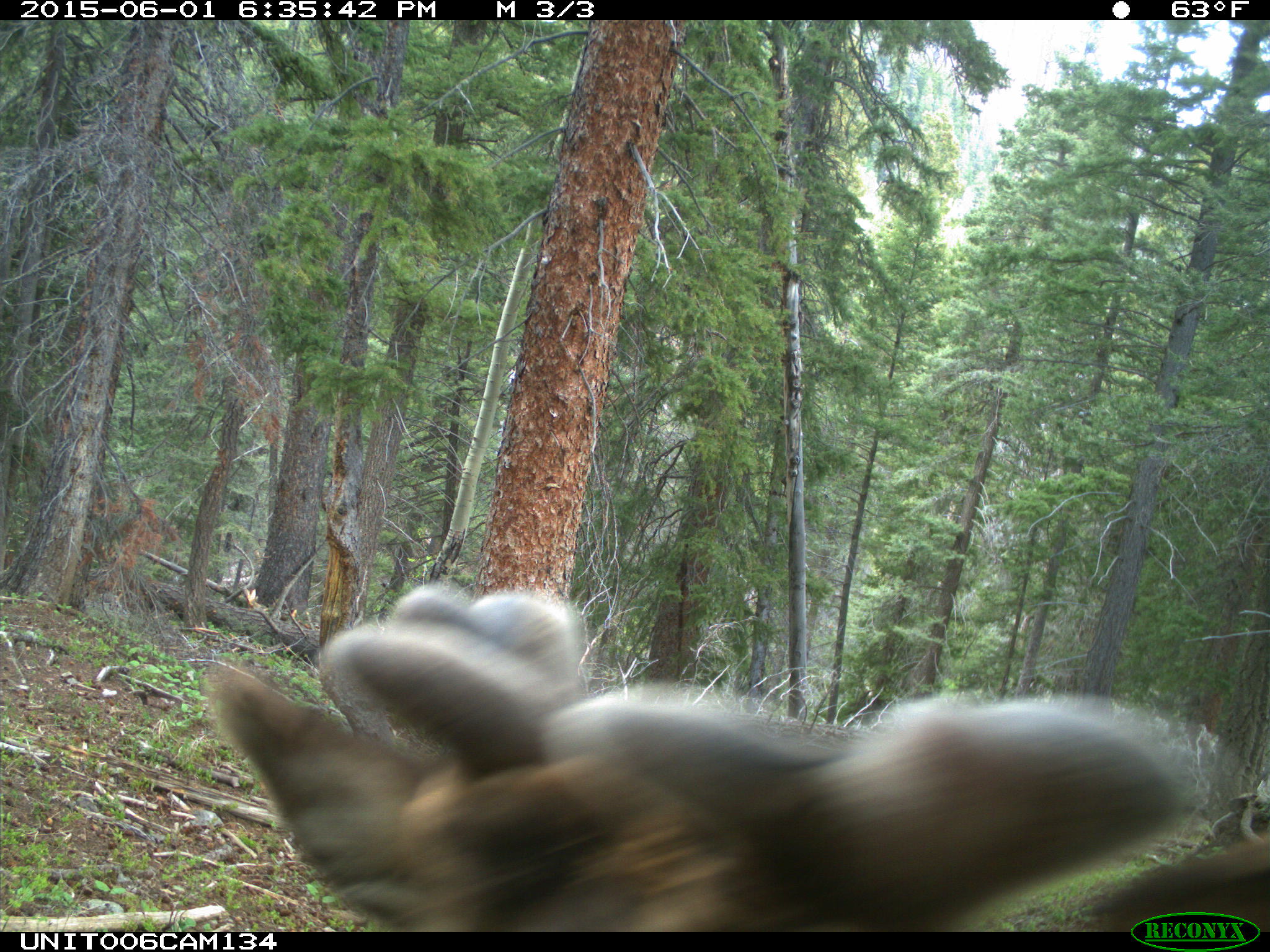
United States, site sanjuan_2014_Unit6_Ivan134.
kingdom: Animalia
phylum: Chordata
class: Mammalia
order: Artiodactyla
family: Cervidae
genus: Cervus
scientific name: Cervus elaphus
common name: red deer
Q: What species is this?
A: Cervus elaphus (red deer).